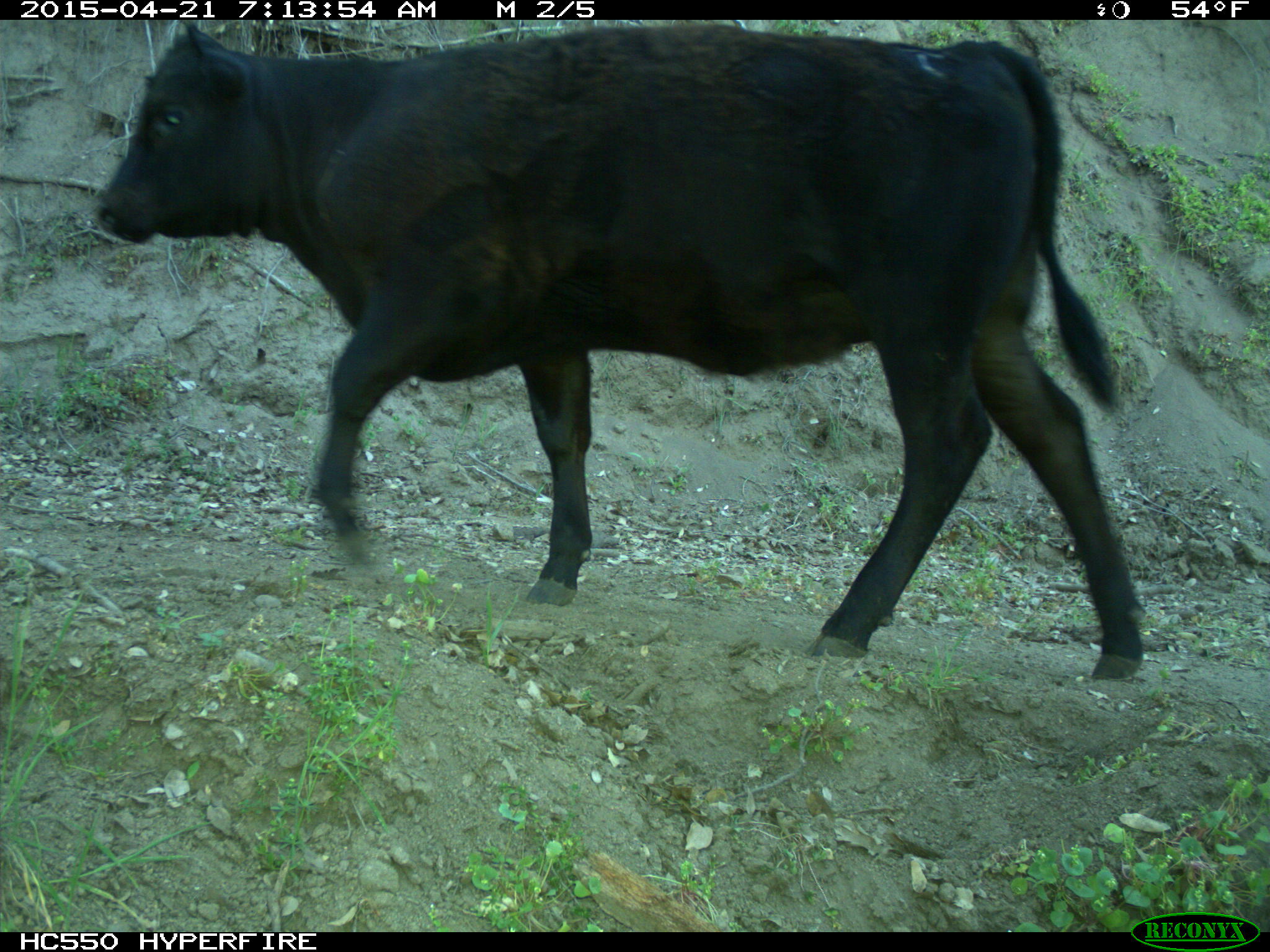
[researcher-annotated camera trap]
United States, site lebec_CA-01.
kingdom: Animalia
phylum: Chordata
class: Mammalia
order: Artiodactyla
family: Bovidae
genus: Bos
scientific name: Bos taurus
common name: domestic cow